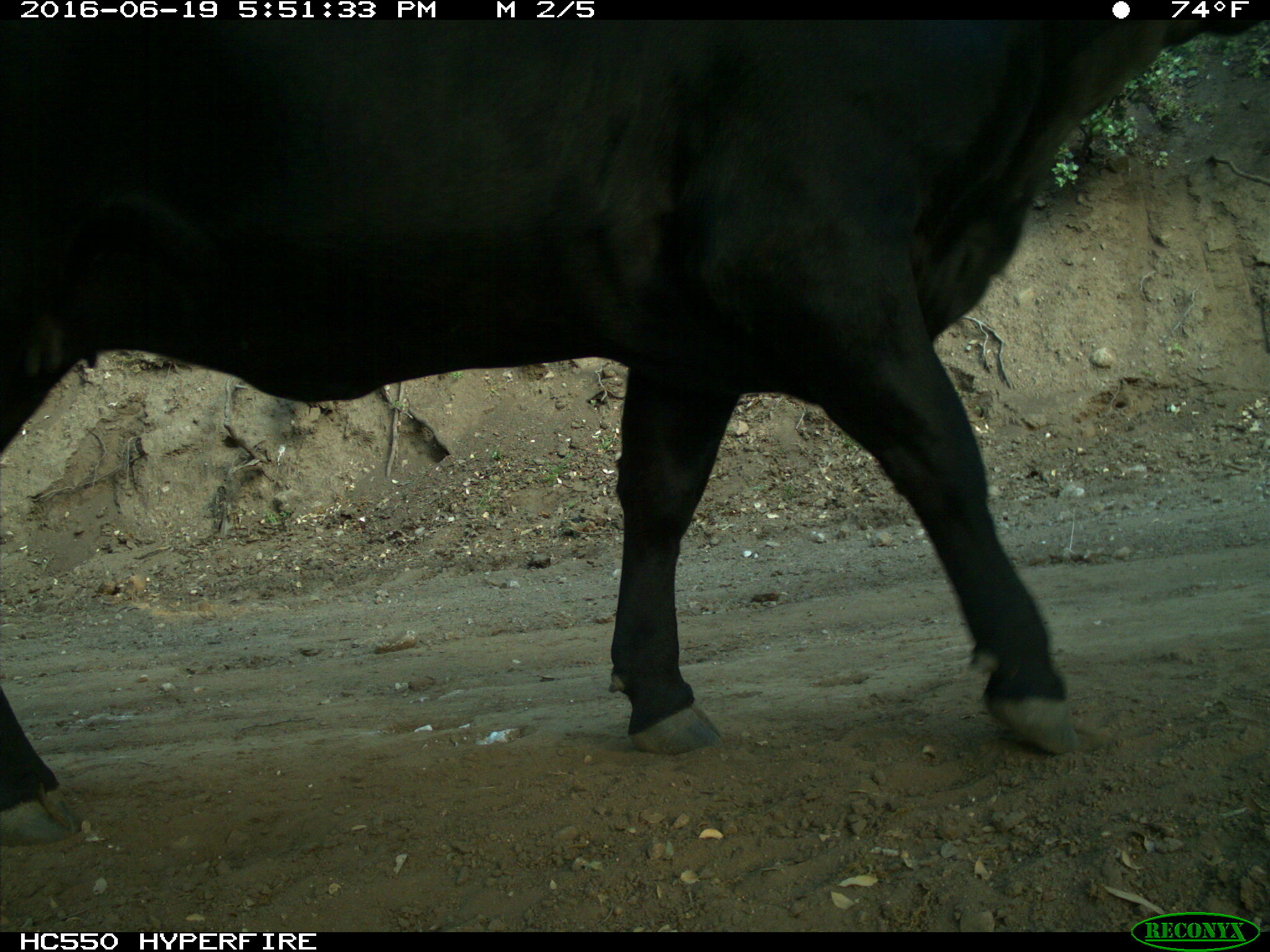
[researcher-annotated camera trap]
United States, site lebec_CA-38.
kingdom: Animalia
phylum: Chordata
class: Mammalia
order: Artiodactyla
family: Bovidae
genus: Bos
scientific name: Bos taurus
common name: domestic cow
Bos taurus (domestic cow).